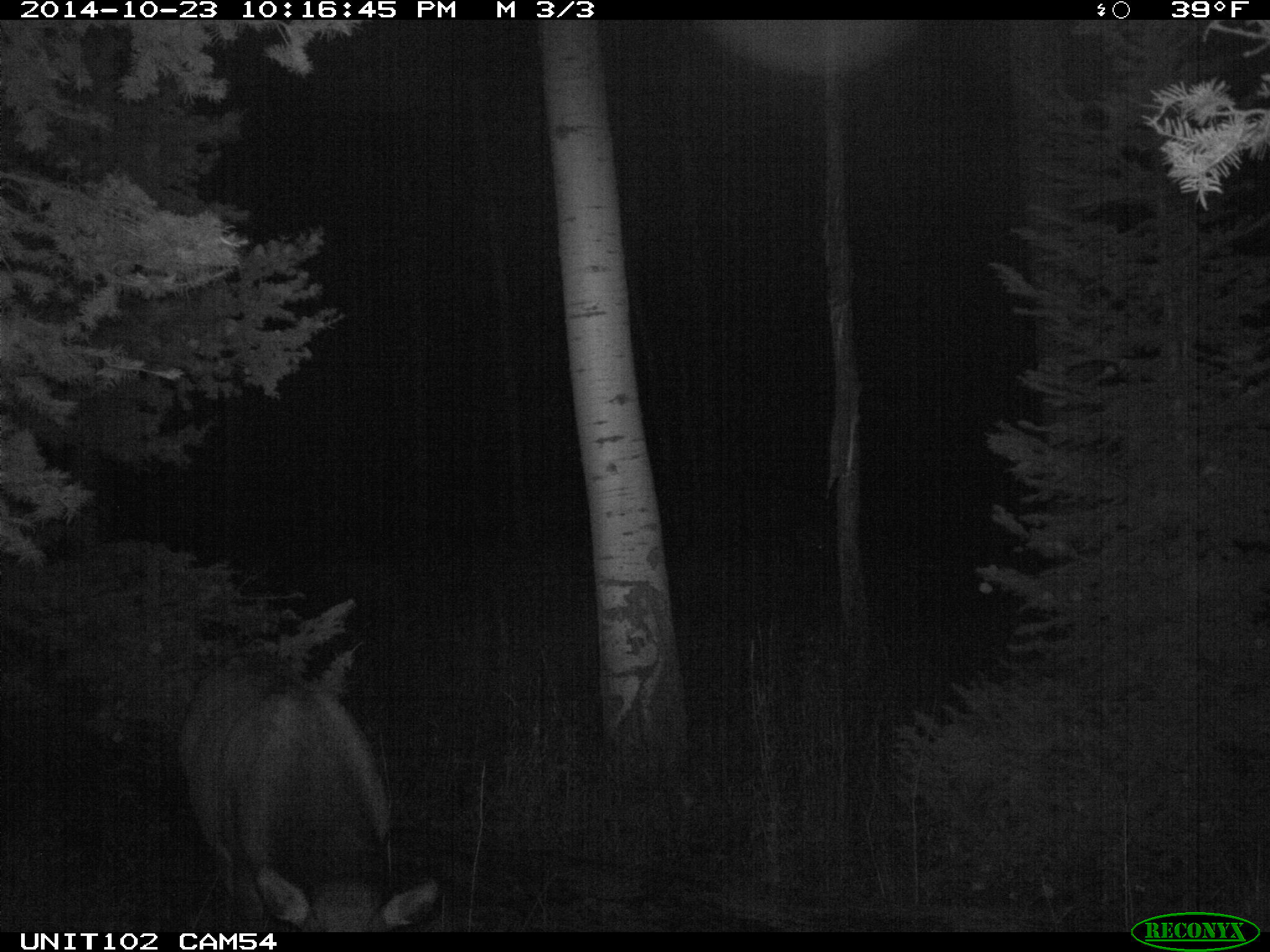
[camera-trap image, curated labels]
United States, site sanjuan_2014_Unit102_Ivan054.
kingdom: Animalia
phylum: Chordata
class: Mammalia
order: Artiodactyla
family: Cervidae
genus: Cervus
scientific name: Cervus elaphus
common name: red deer